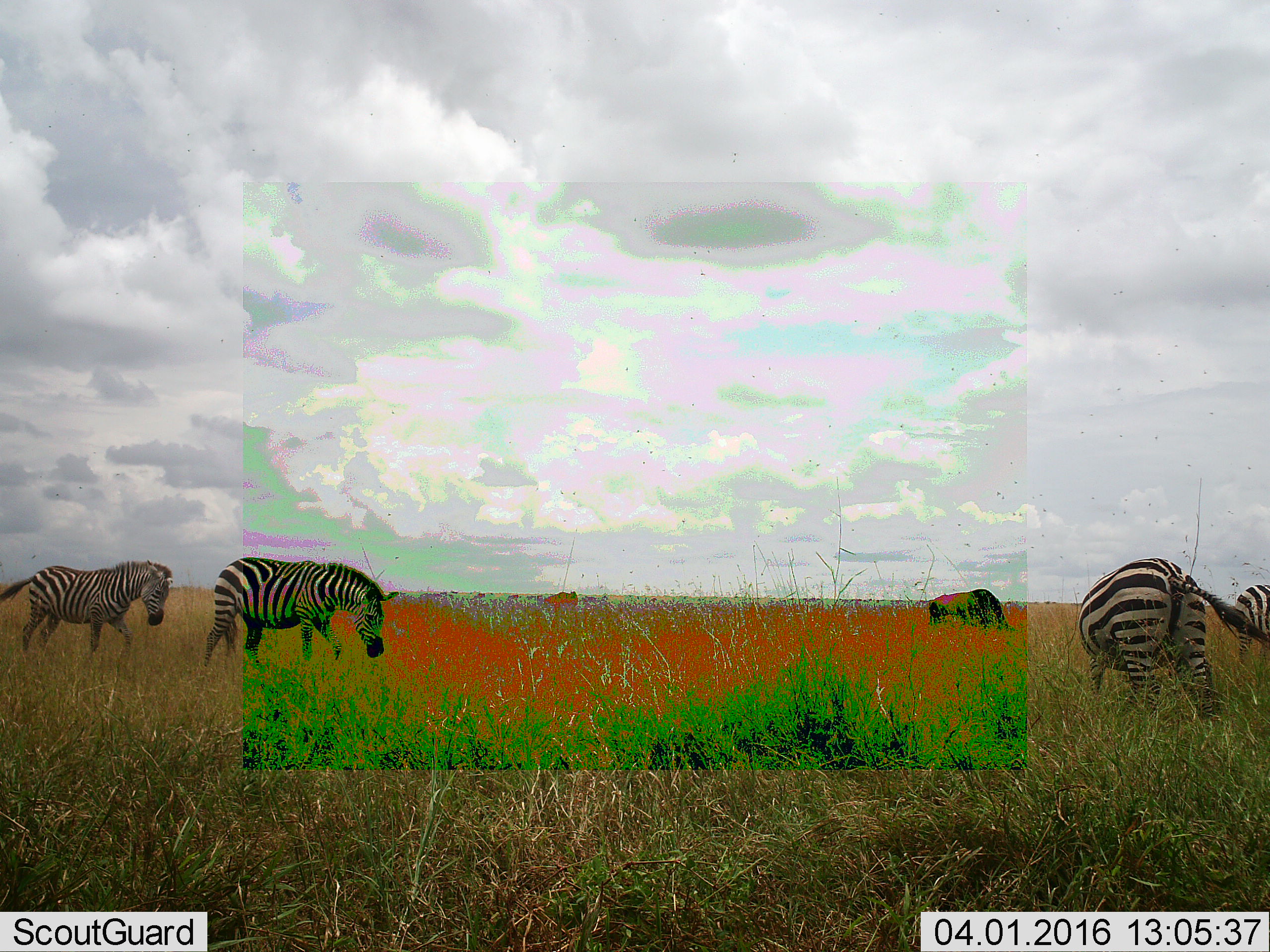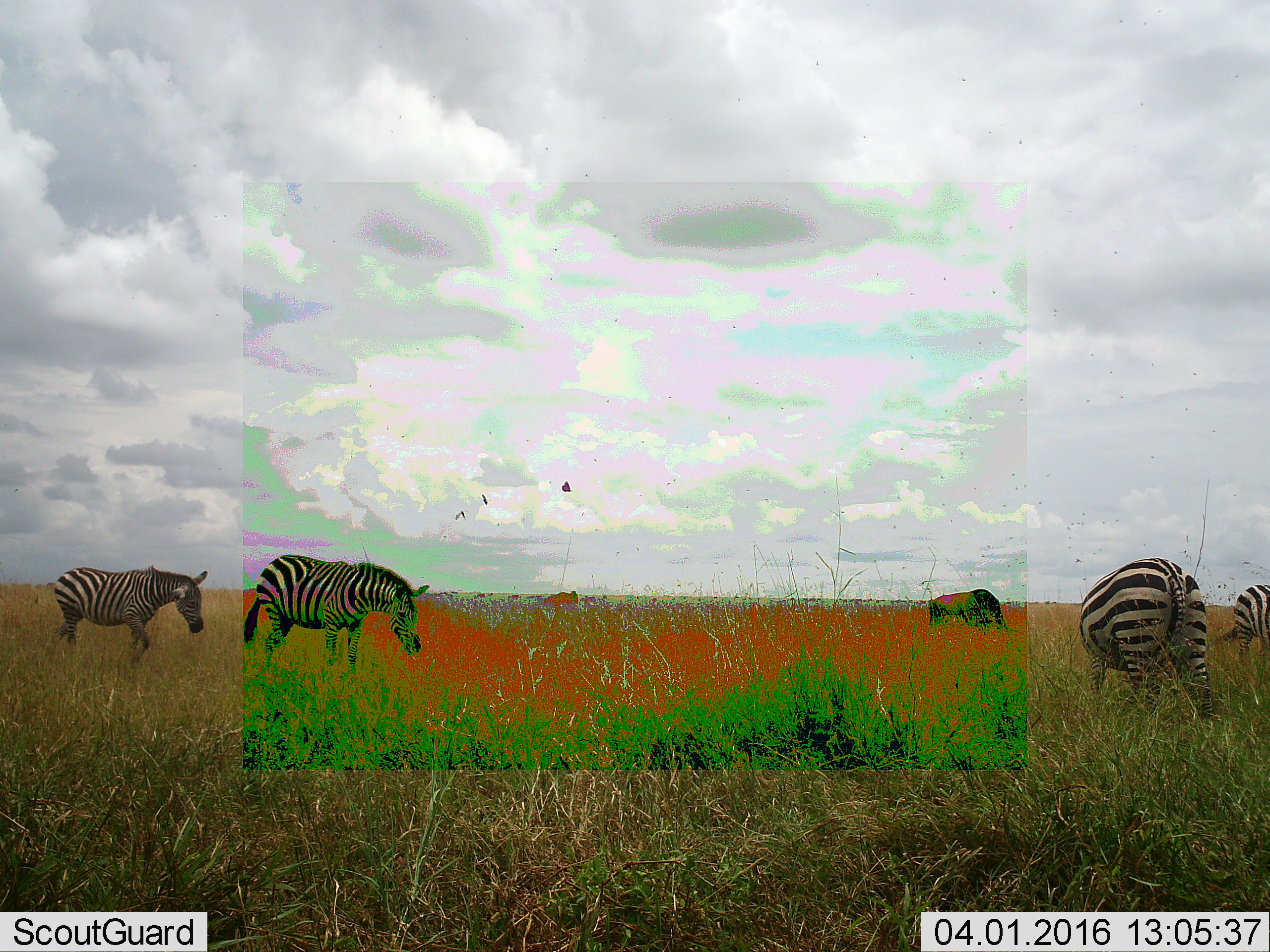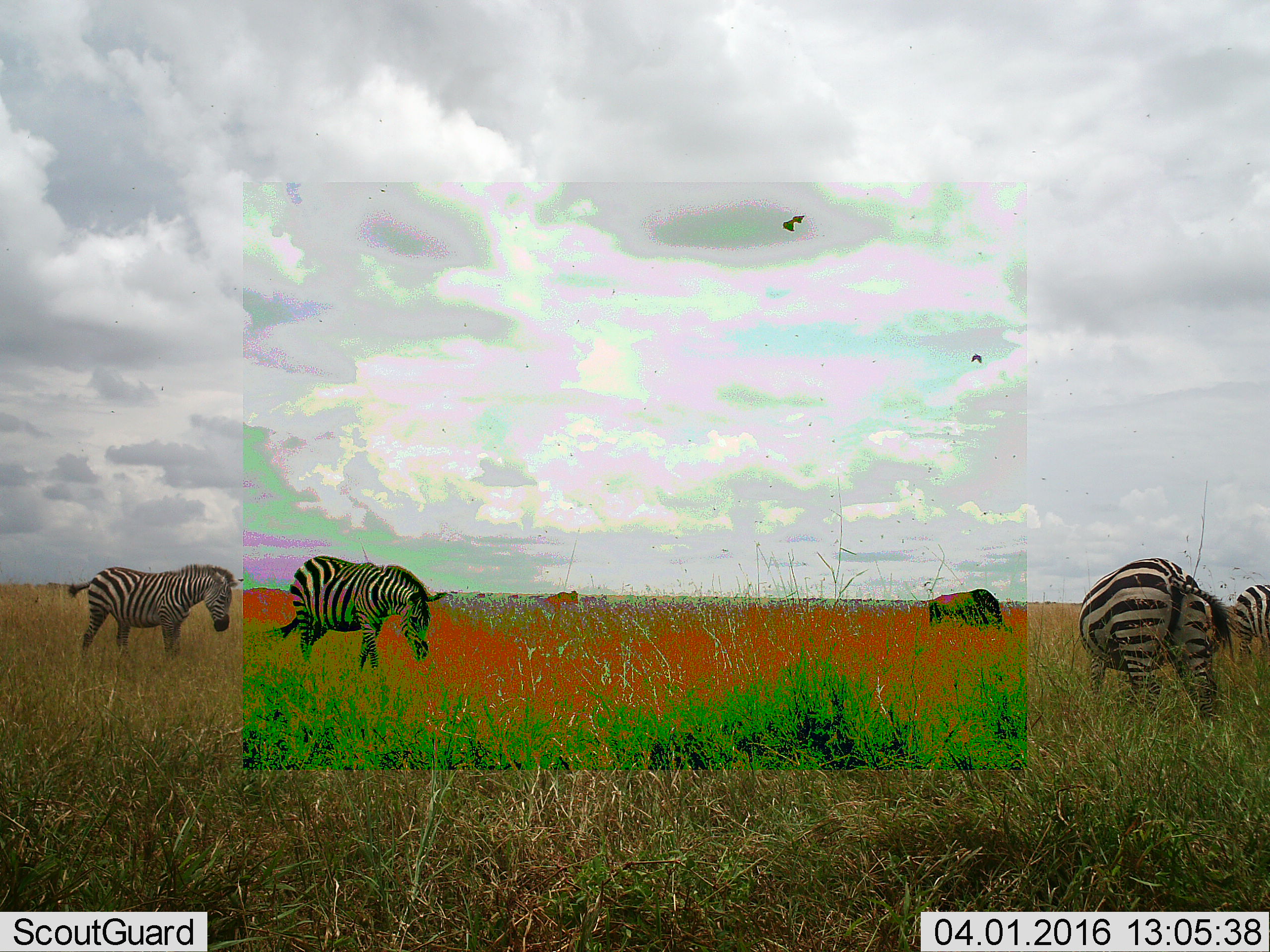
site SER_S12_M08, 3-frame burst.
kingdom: Animalia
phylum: Chordata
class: Mammalia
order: Artiodactyla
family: Bovidae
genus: Connochaetes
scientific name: Connochaetes taurinus taurinus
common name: blue wildebeest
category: wildebeestblue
Wildebeestblue (blue wildebeest) (Connochaetes taurinus taurinus), count 6. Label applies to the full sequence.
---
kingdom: Animalia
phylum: Chordata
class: Mammalia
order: Perissodactyla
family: Equidae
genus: Equus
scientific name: Equus quagga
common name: plains zebra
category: zebraplains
Zebraplains (plains zebra) (Equus quagga), count 4. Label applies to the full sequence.